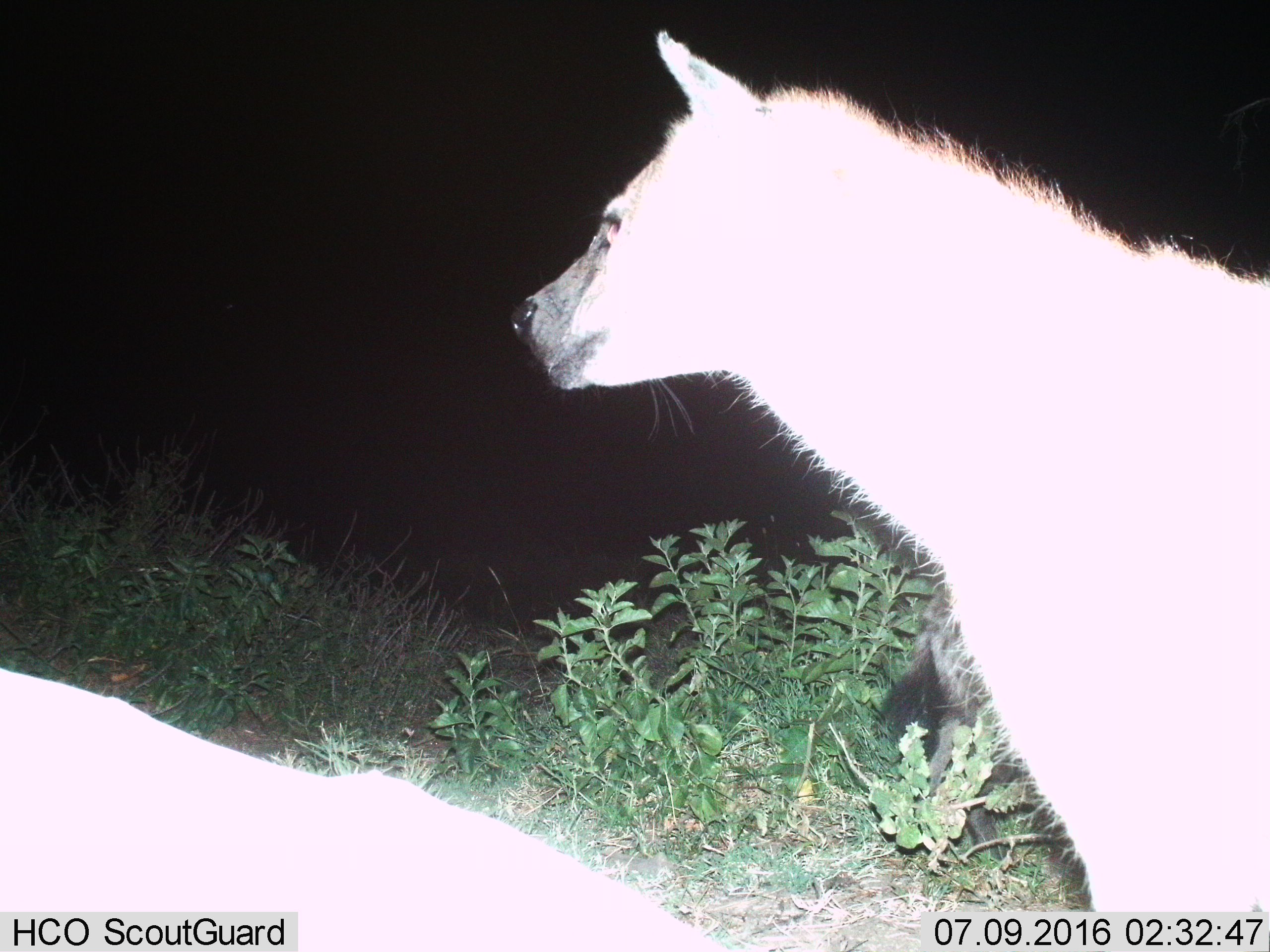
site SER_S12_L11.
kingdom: Animalia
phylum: Chordata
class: Mammalia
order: Carnivora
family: Hyaenidae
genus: Crocuta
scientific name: Crocuta crocuta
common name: spotted hyena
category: hyenaspotted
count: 2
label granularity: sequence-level